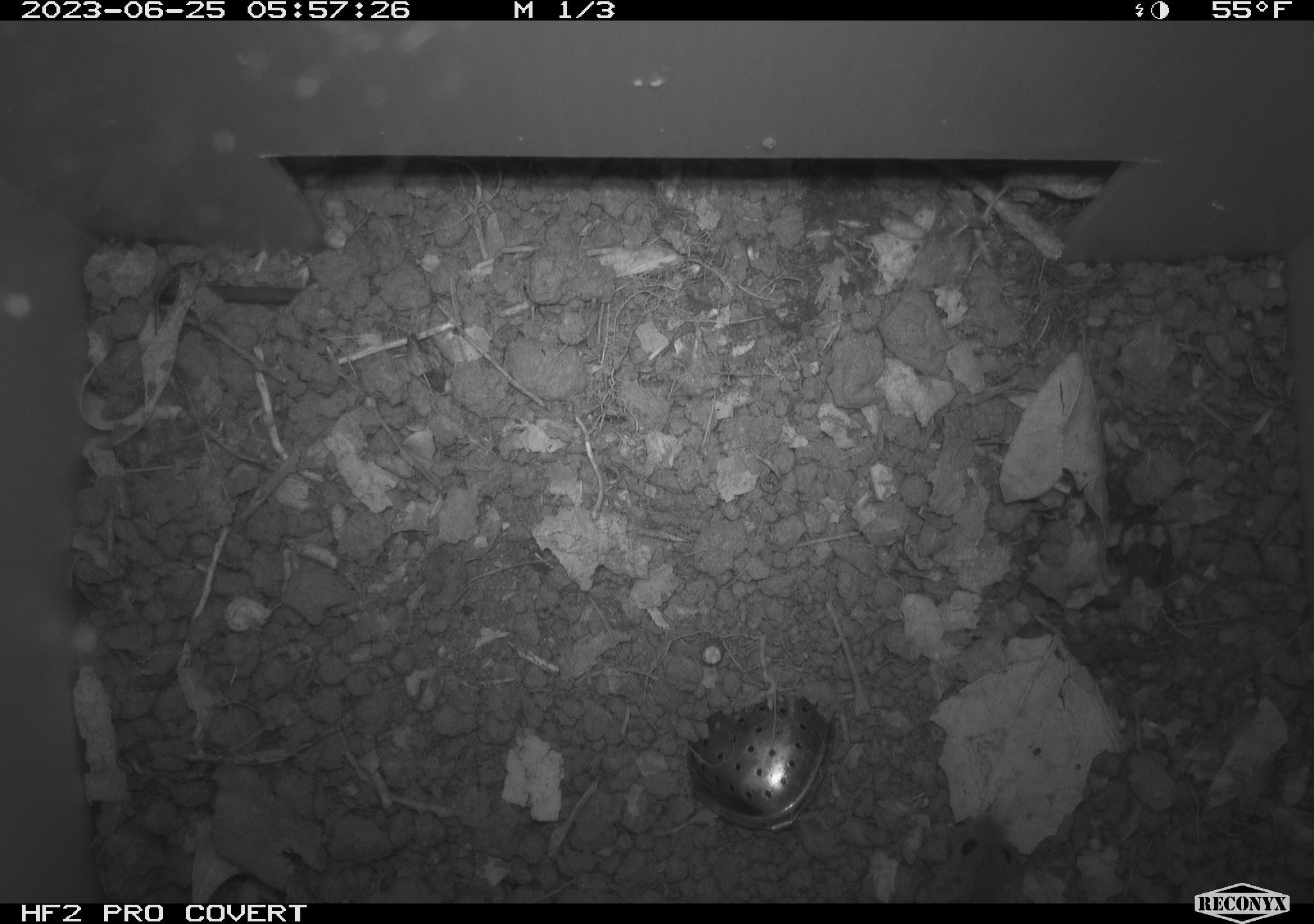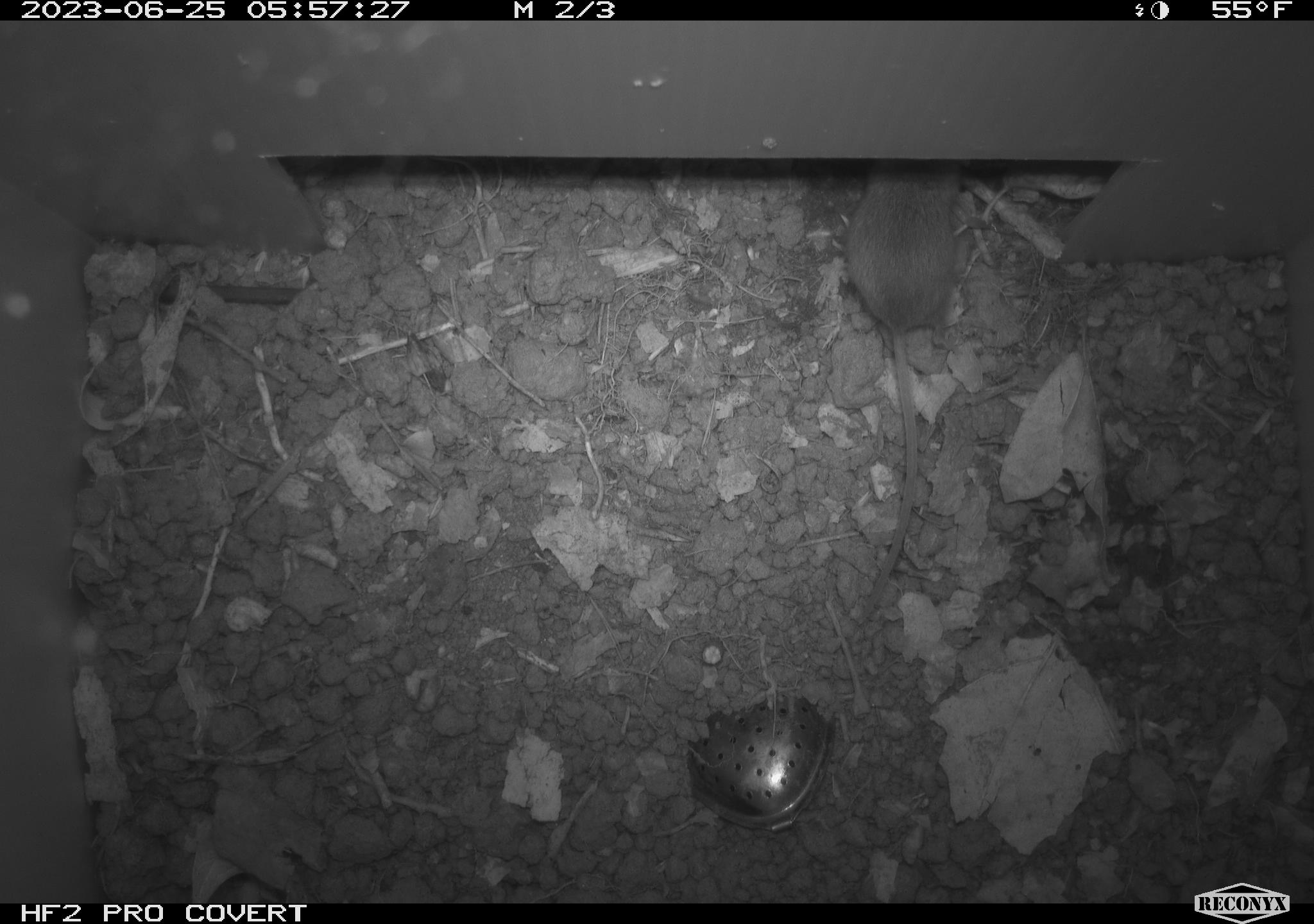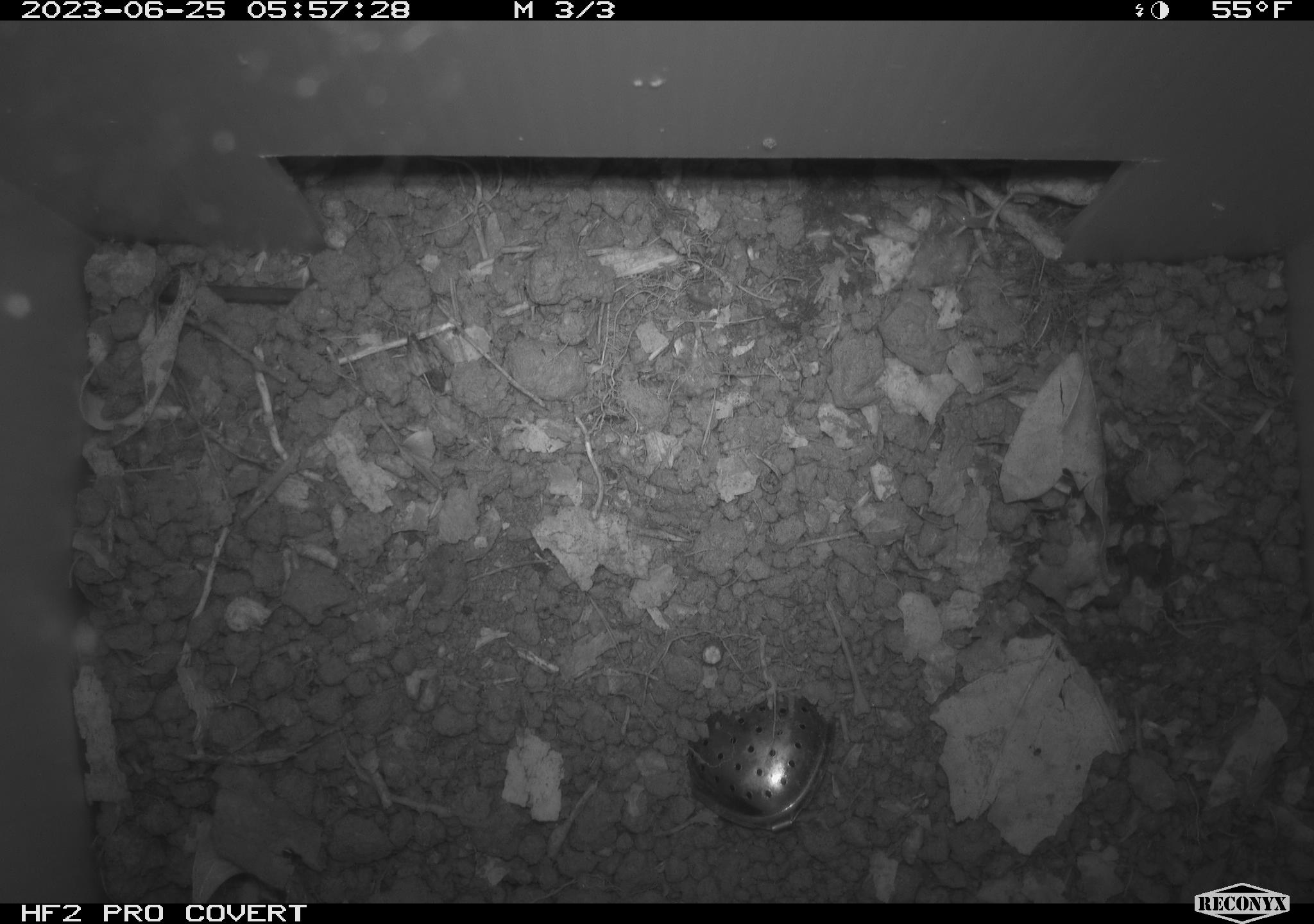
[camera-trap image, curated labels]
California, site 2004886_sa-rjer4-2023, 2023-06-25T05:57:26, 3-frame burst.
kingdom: Animalia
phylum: Chordata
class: Mammalia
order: Rodentia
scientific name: Rodentia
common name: mouse species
Mouse species (Rodentia).